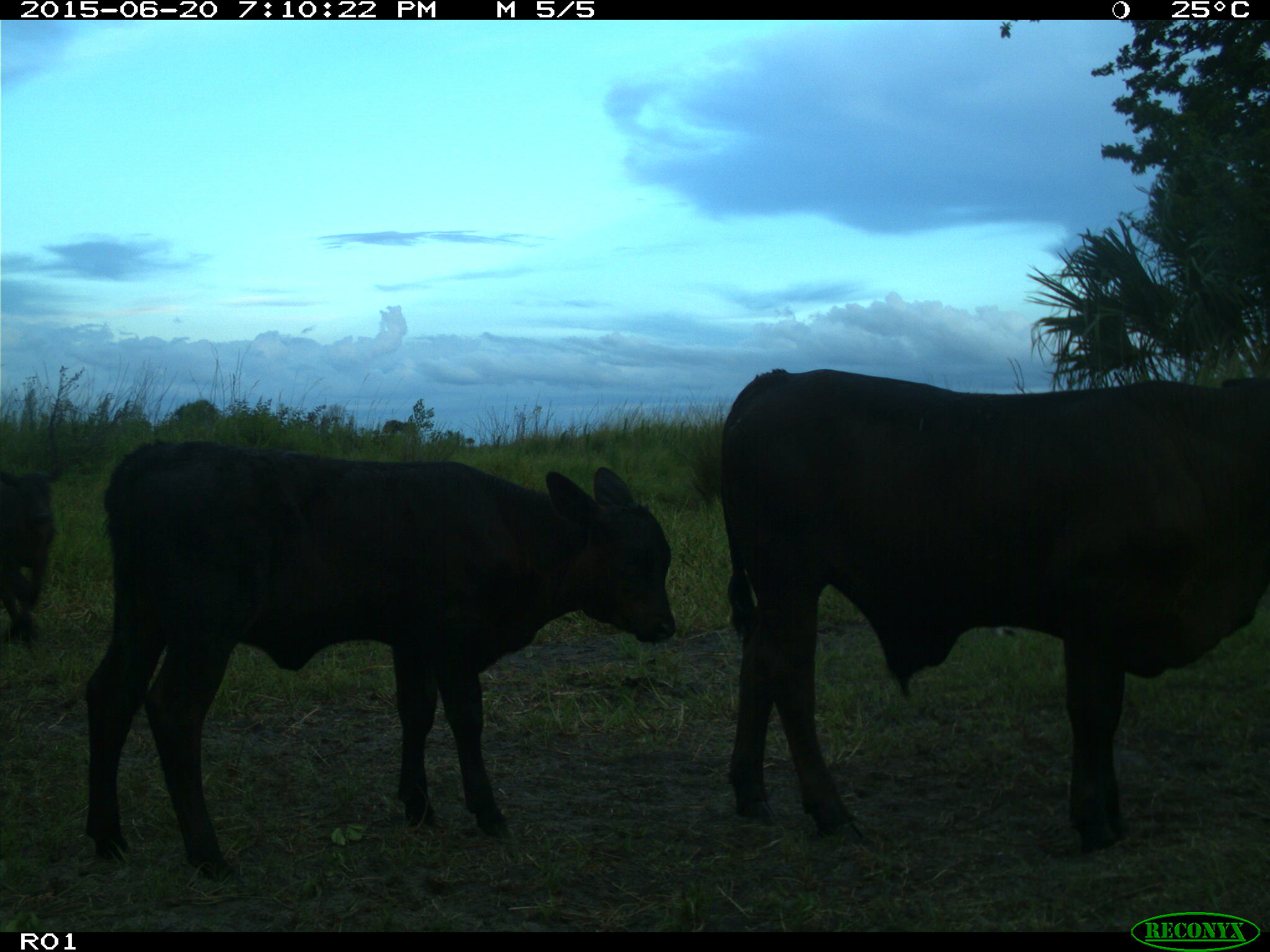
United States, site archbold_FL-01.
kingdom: Animalia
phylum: Chordata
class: Mammalia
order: Artiodactyla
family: Bovidae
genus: Bos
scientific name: Bos taurus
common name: domestic cow